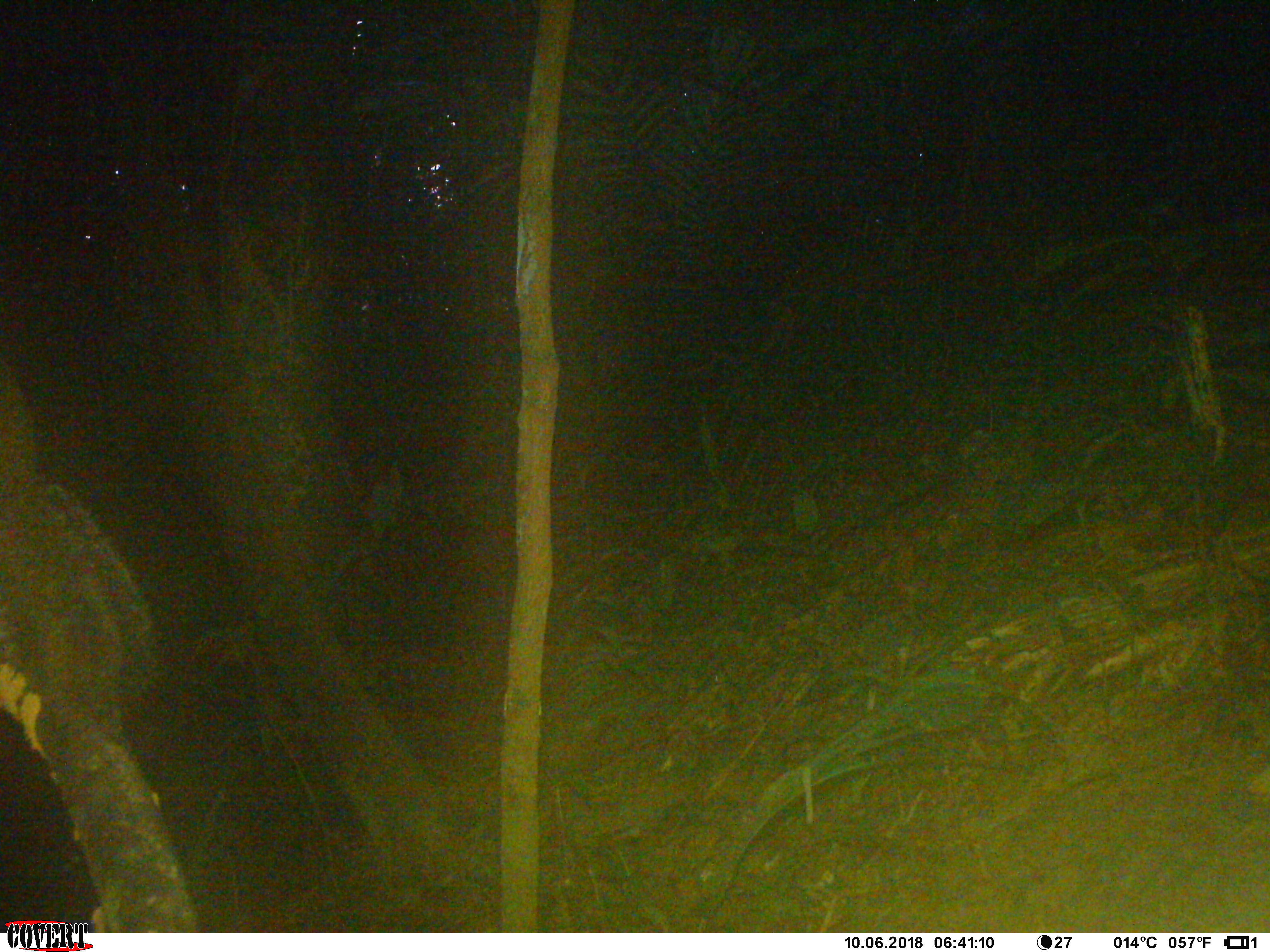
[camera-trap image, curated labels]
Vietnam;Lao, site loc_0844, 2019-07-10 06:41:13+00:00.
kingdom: Animalia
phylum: Chordata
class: Mammalia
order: Rodentia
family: Sciuridae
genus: Dremomys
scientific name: Dremomys rufigenis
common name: red-cheeked squirrel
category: red cheeked squirrel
Red cheeked squirrel (red-cheeked squirrel) (Dremomys rufigenis). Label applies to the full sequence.